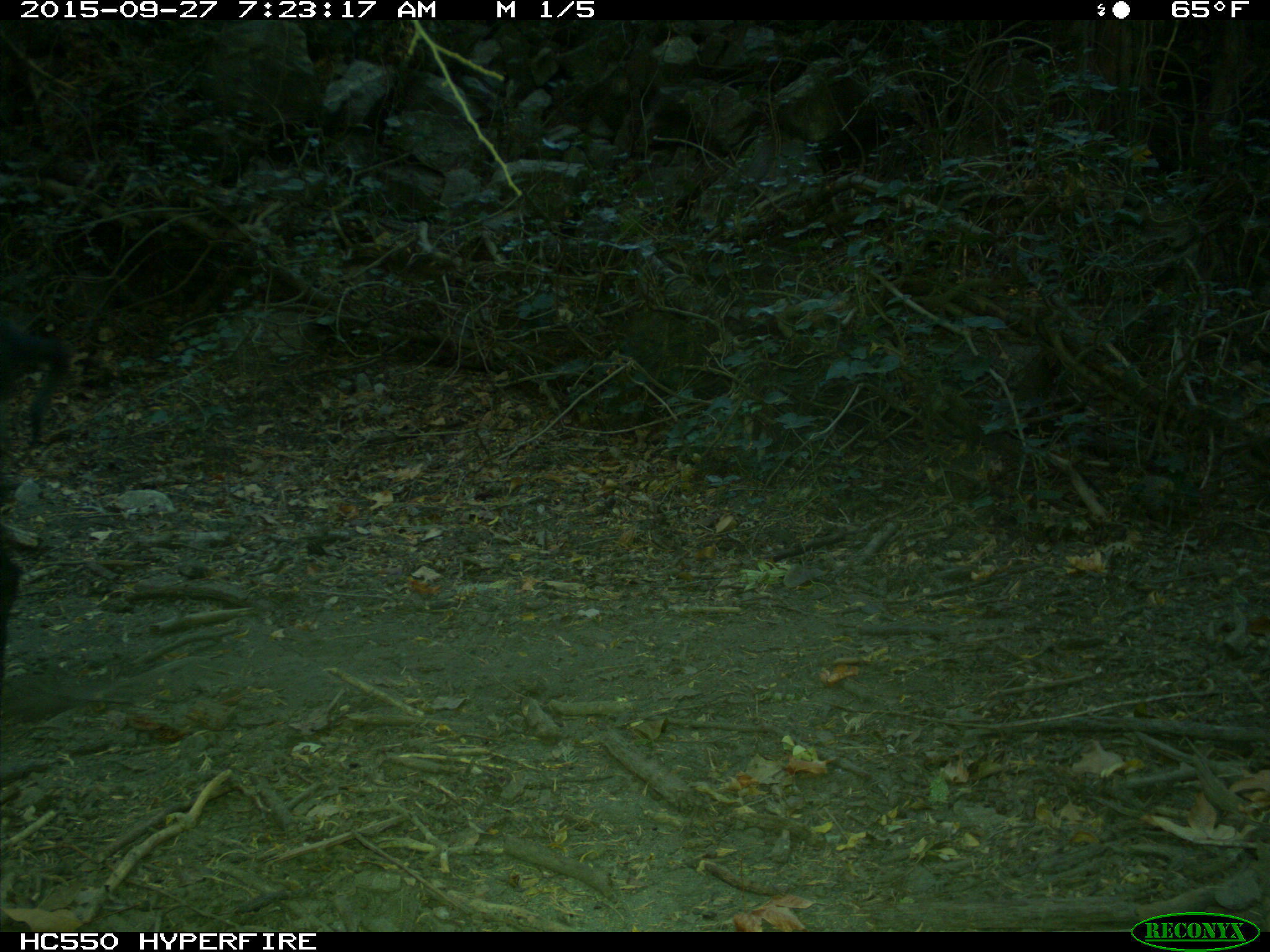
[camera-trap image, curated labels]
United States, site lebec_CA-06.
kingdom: Animalia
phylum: Chordata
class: Mammalia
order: Artiodactyla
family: Suidae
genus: Sus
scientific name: Sus scrofa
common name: wild boar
Sus scrofa (wild boar).